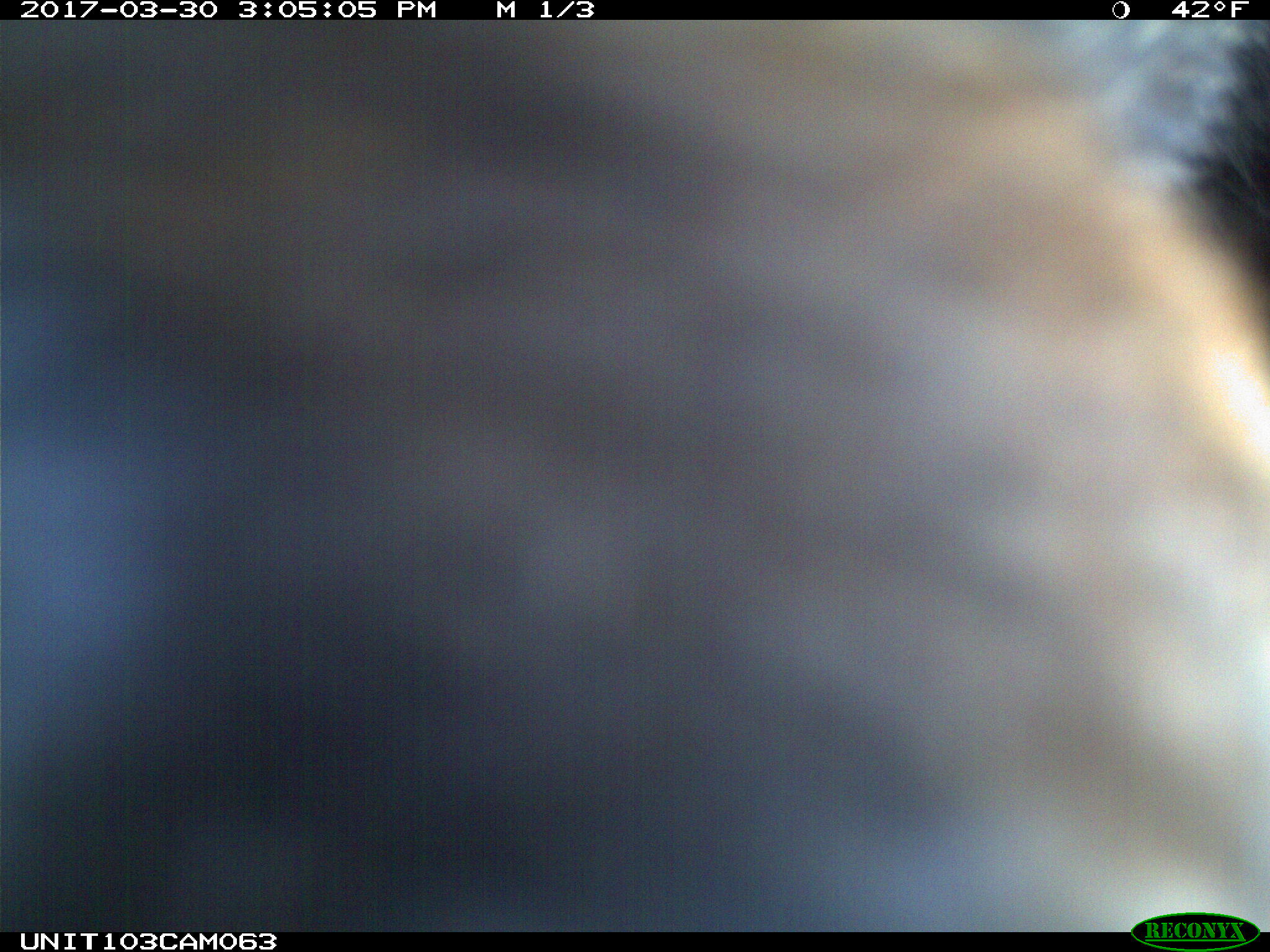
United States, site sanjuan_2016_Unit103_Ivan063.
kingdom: Animalia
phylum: Chordata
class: Mammalia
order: Carnivora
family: Ursidae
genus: Ursus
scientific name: Ursus americanus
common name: american black bear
Ursus americanus (american black bear).